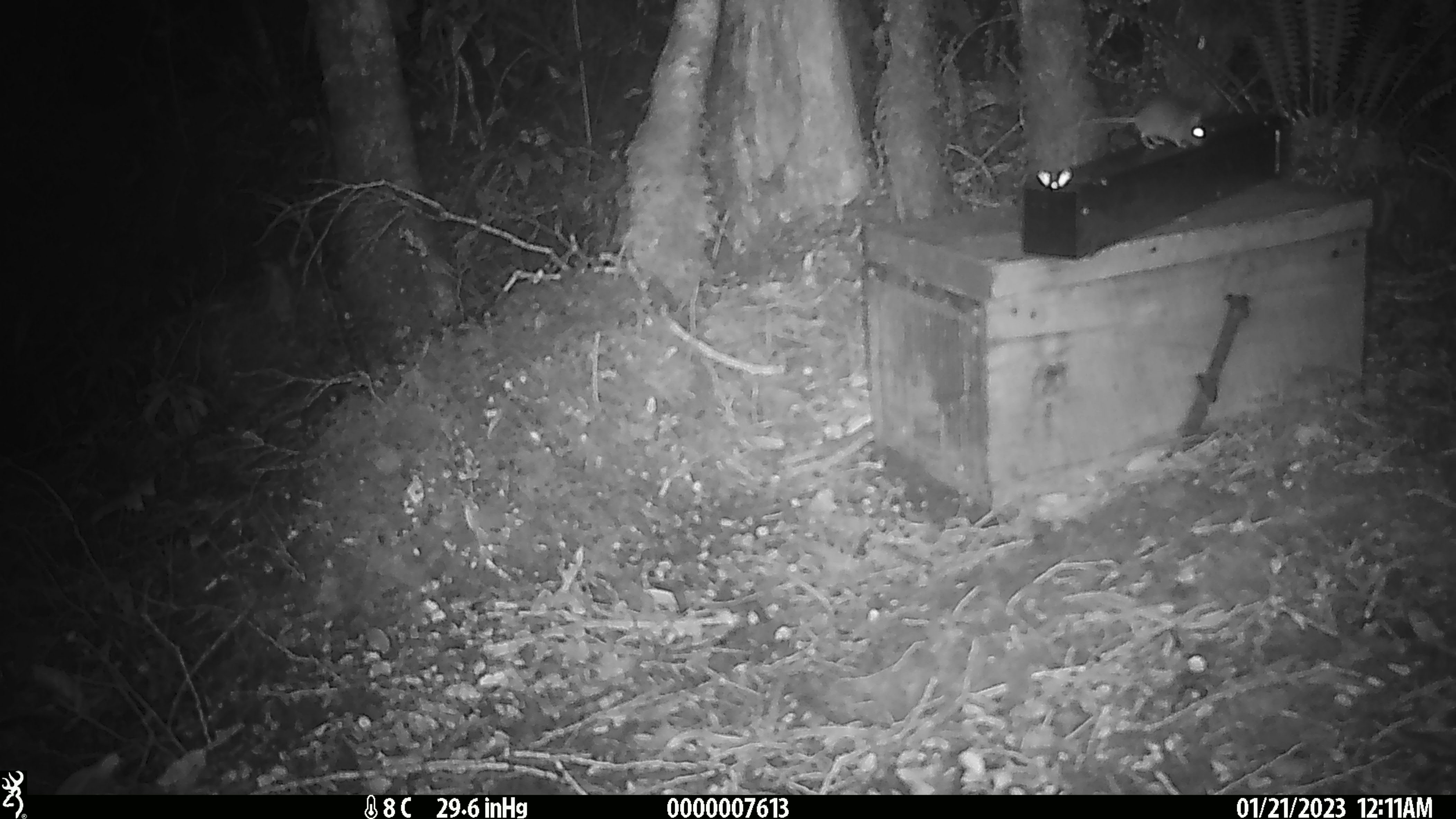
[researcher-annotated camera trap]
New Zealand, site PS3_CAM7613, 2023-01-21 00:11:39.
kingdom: Animalia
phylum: Chordata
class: Mammalia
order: Rodentia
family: Muridae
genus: Mus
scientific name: Mus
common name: mouse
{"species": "mouse (Mus)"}